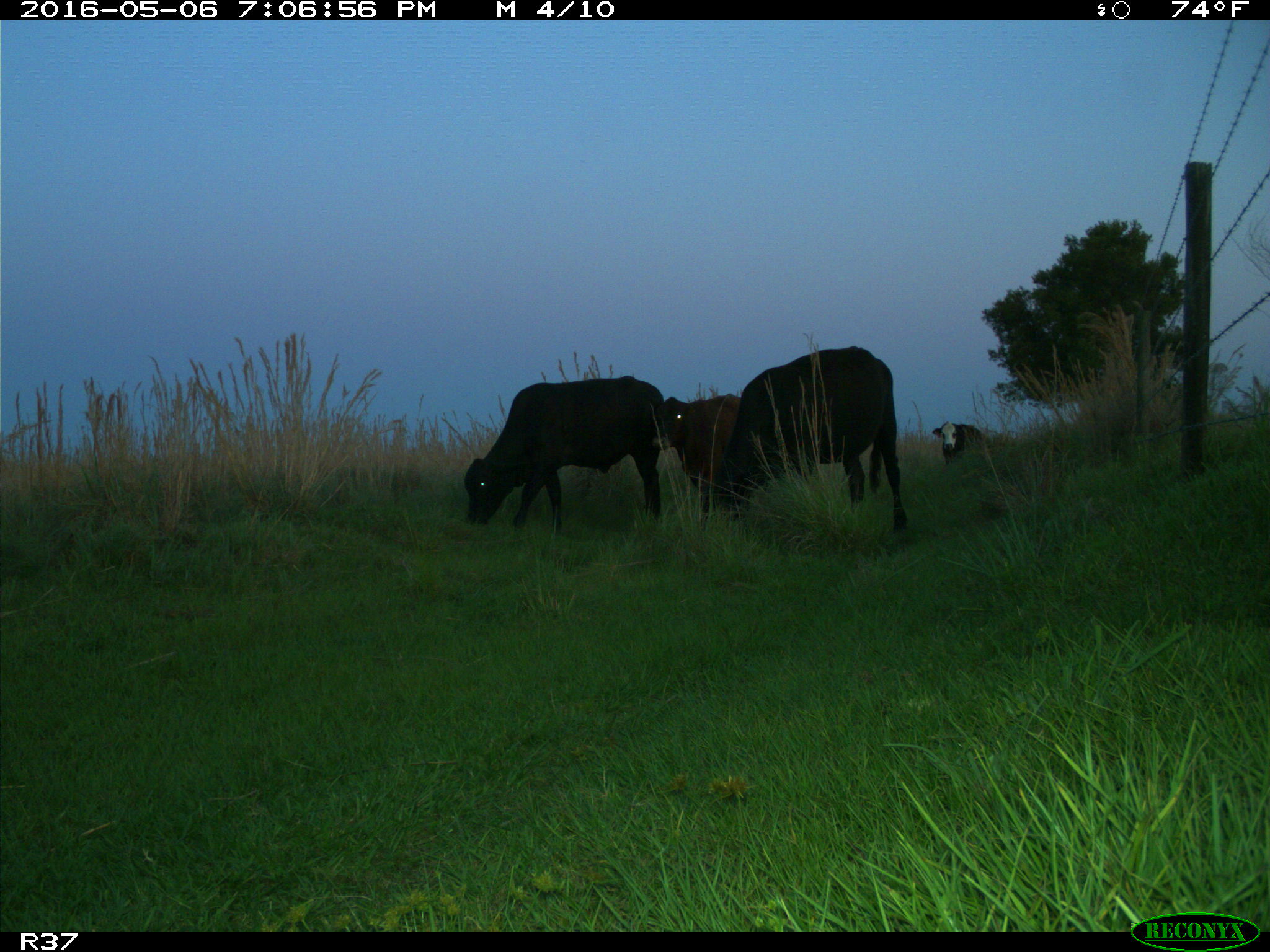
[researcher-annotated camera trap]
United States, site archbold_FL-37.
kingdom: Animalia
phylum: Chordata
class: Mammalia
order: Artiodactyla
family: Bovidae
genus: Bos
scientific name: Bos taurus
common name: domestic cow